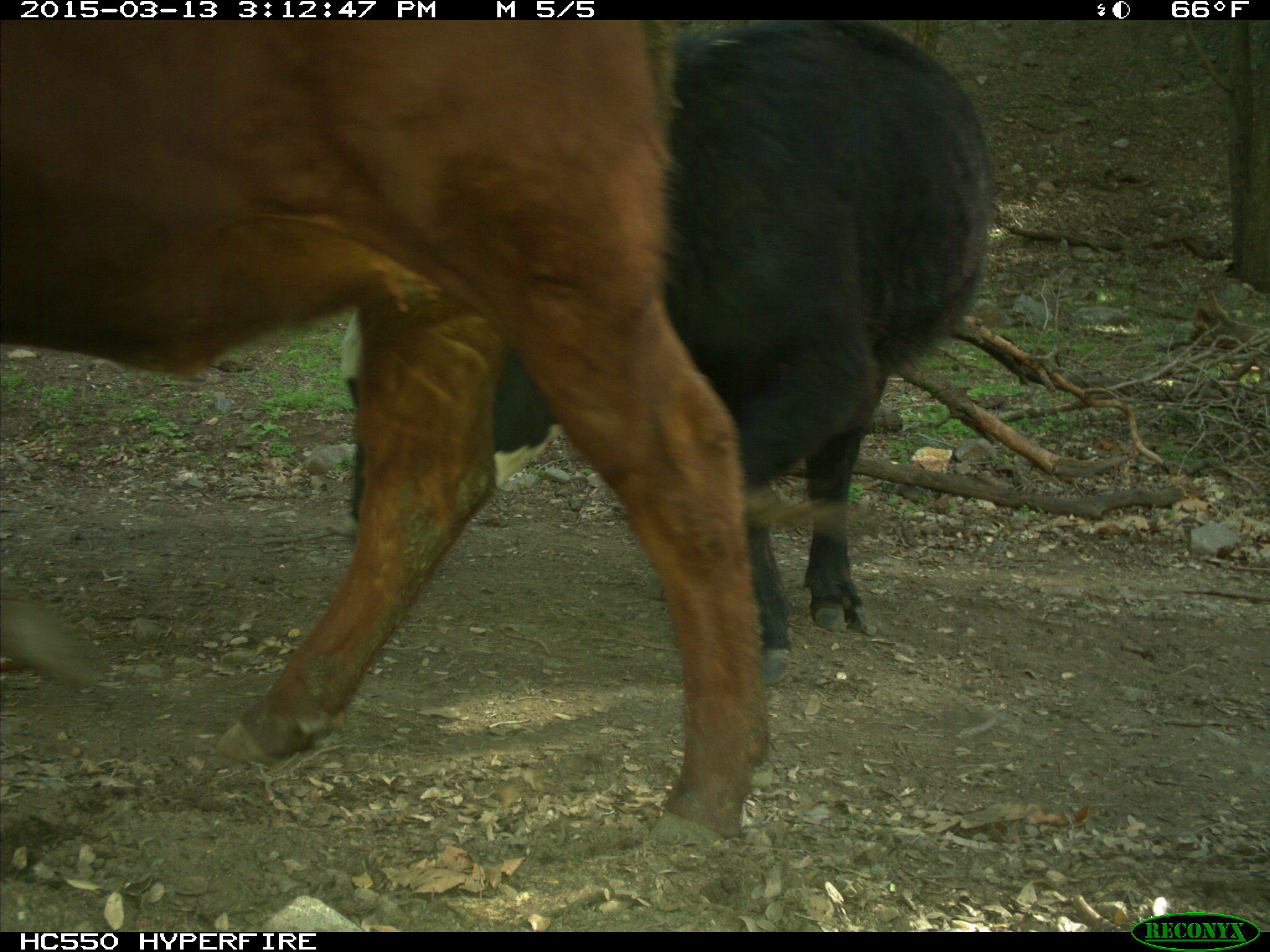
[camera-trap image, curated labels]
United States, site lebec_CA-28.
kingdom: Animalia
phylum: Chordata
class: Mammalia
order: Artiodactyla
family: Bovidae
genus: Bos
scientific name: Bos taurus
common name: domestic cow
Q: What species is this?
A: Bos taurus (domestic cow).